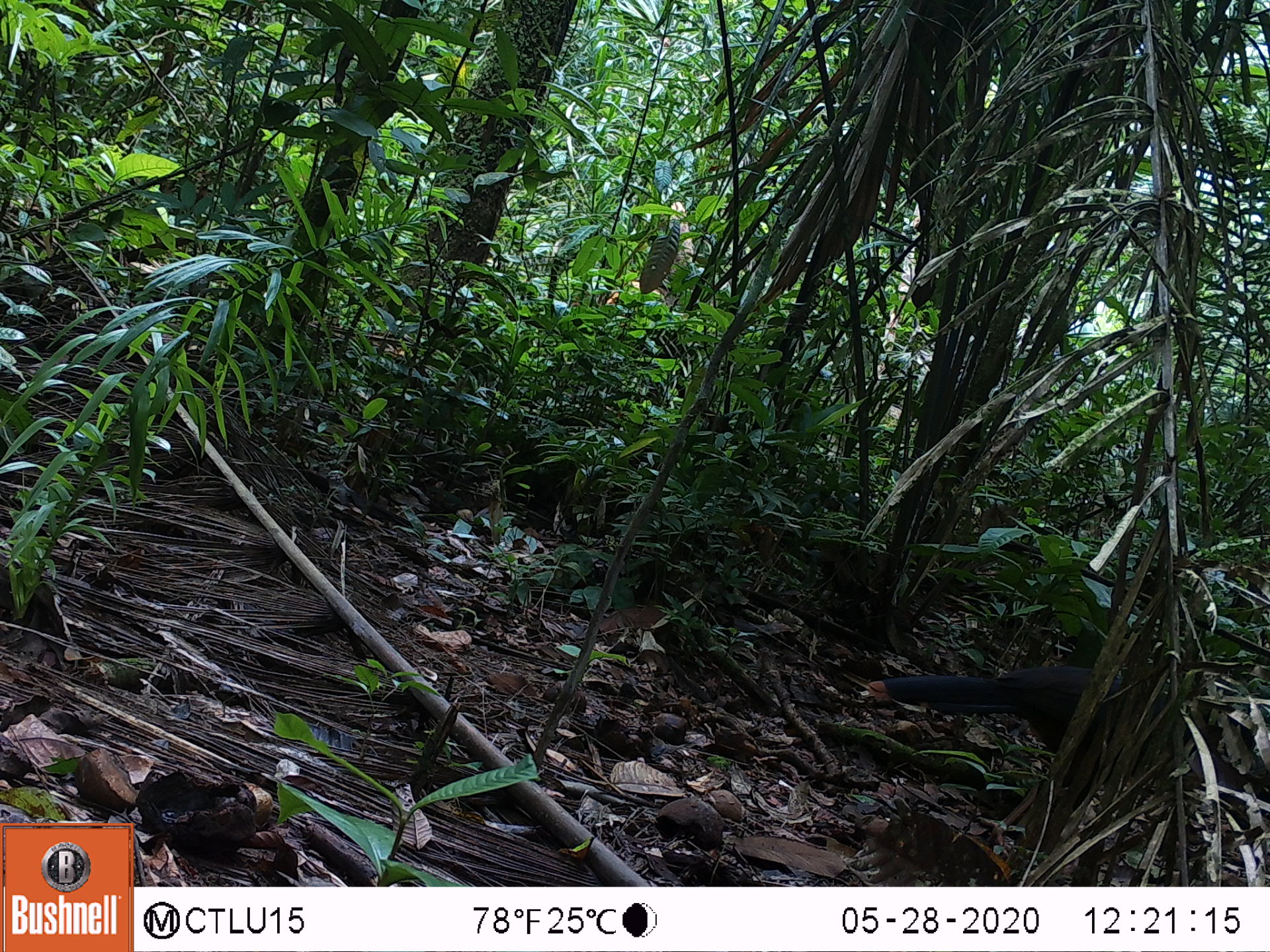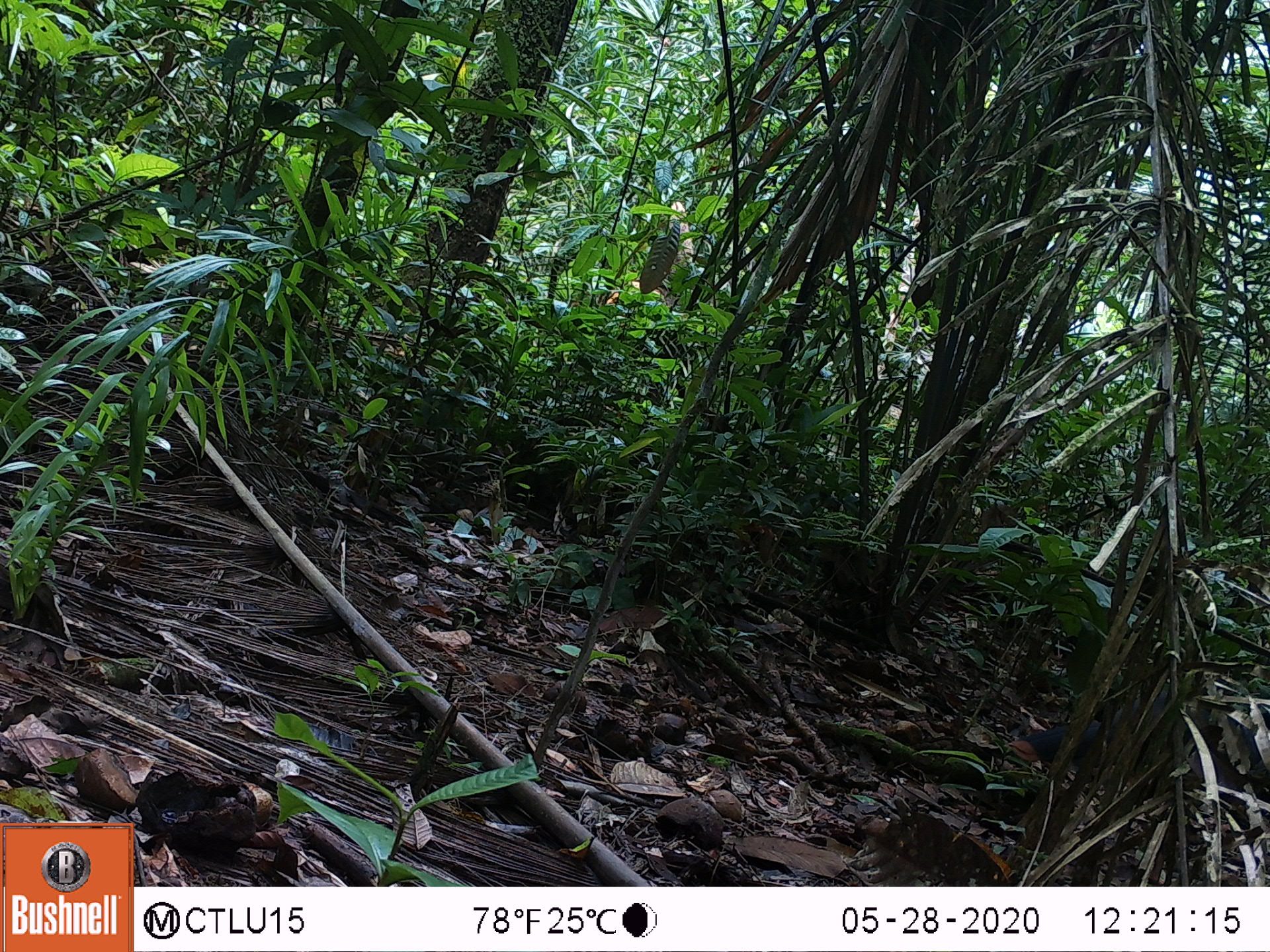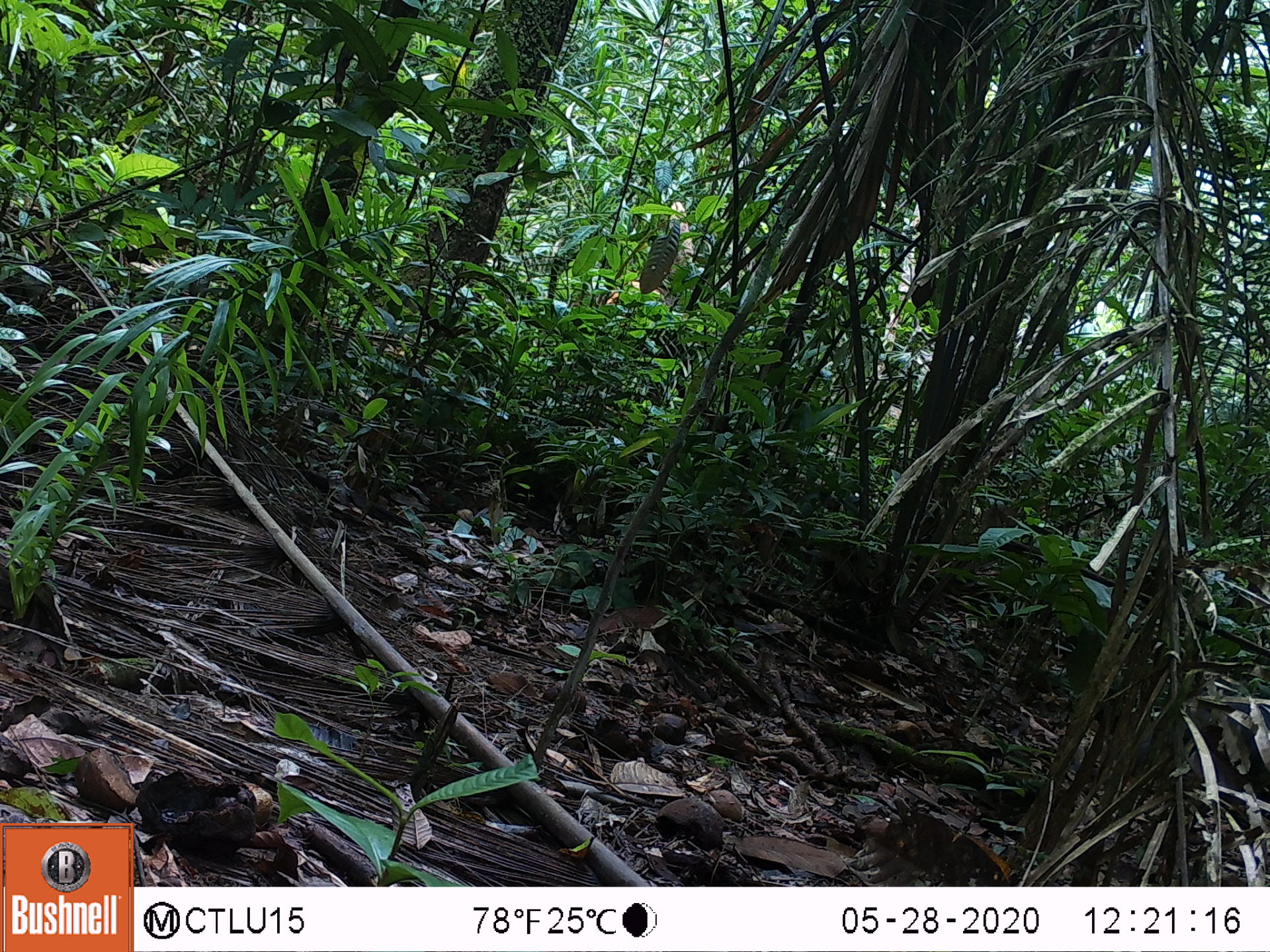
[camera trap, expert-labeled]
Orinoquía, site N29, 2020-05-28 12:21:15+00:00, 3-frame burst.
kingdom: Animalia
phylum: Chordata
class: Aves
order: Galliformes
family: Cracidae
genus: Mitu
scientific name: Mitu salvini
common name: salvin's currasow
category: salvins curassow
Salvins curassow (salvin's currasow) (Mitu salvini).